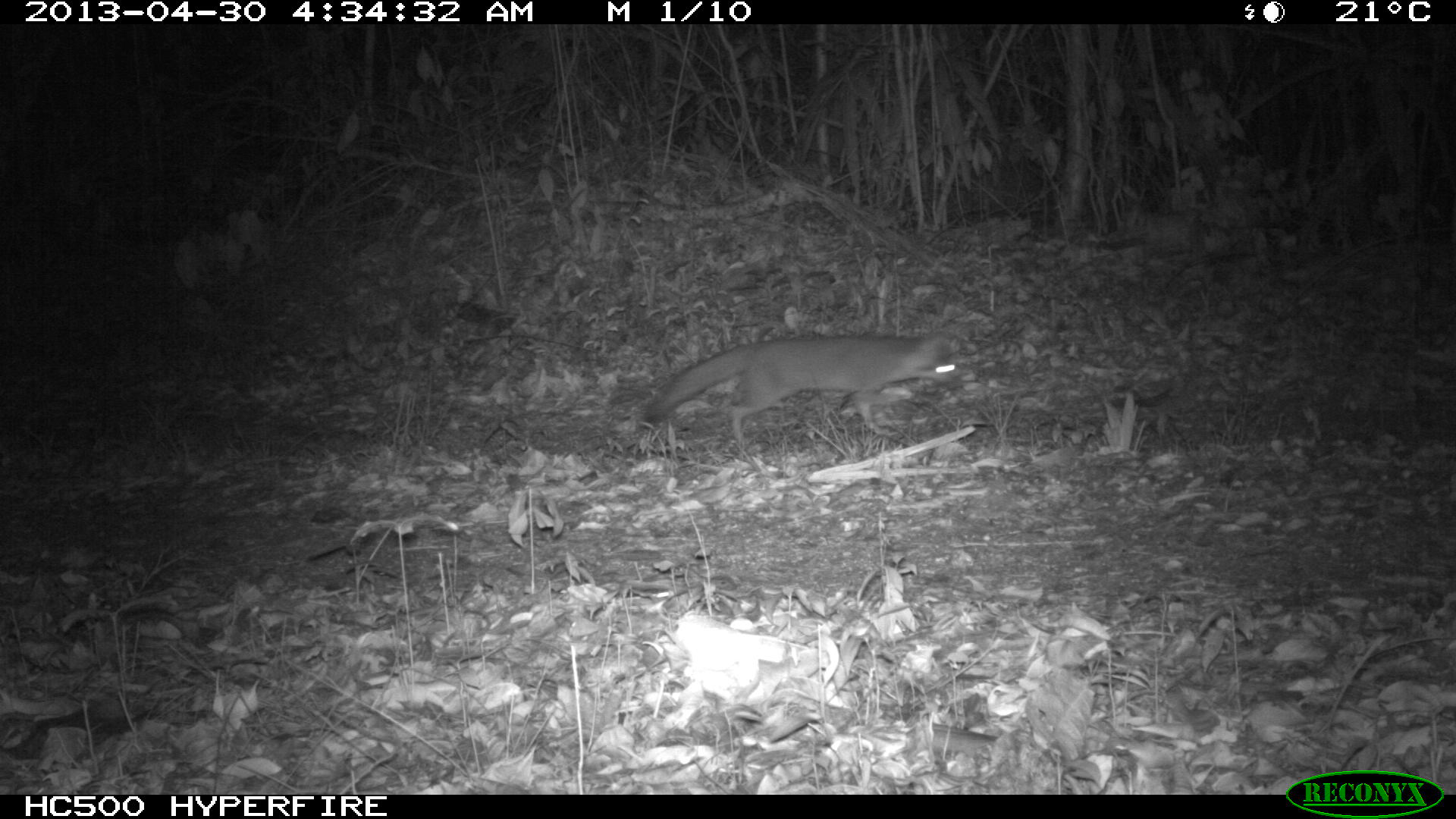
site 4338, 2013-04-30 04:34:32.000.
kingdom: Animalia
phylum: Chordata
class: Mammalia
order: Carnivora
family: Canidae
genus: Urocyon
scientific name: Urocyon cinereoargenteus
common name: gray fox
Urocyon cinereoargenteus (gray fox), count 1.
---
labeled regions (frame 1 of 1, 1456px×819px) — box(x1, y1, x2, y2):
urocyon cinereoargenteus: box(639, 329, 969, 456)